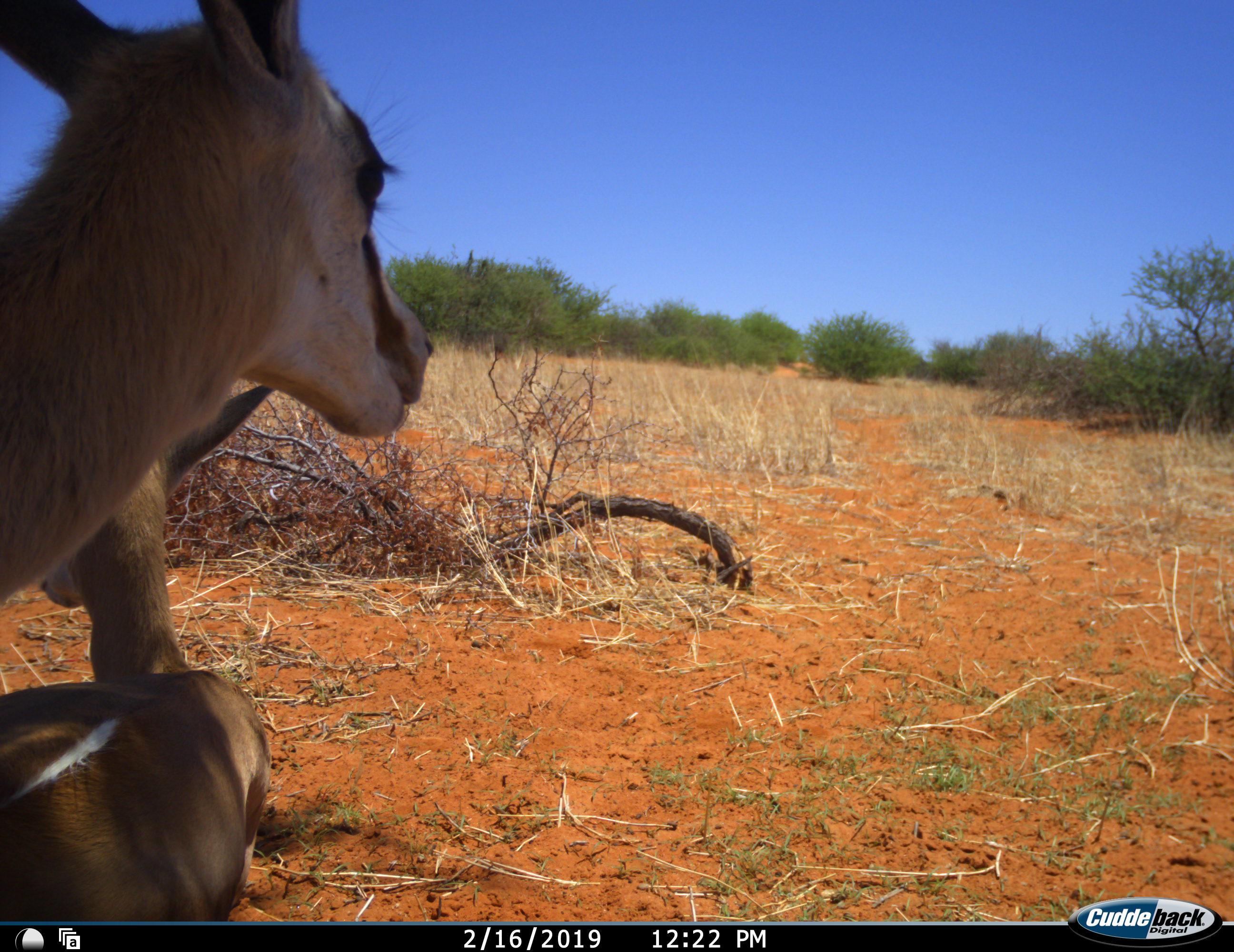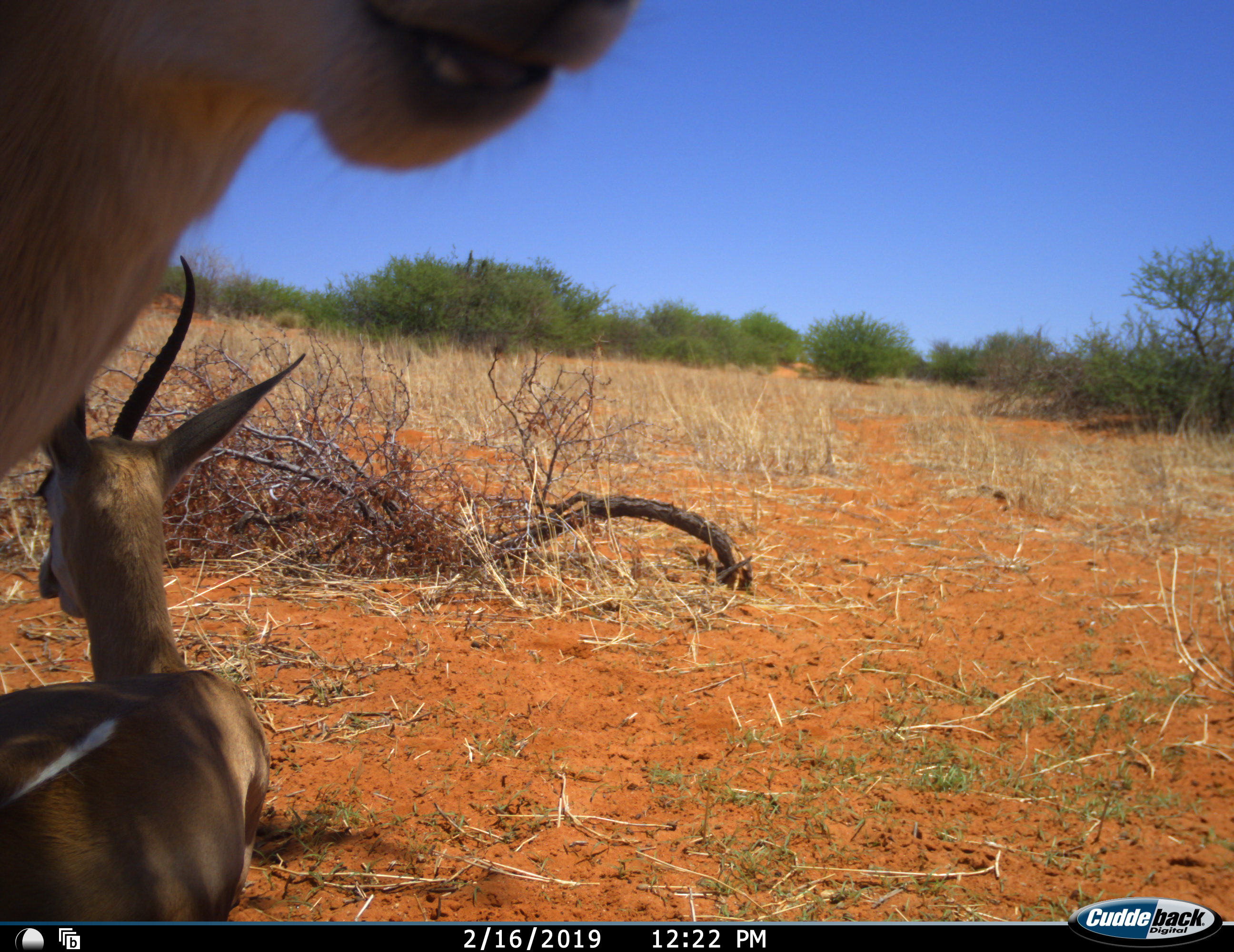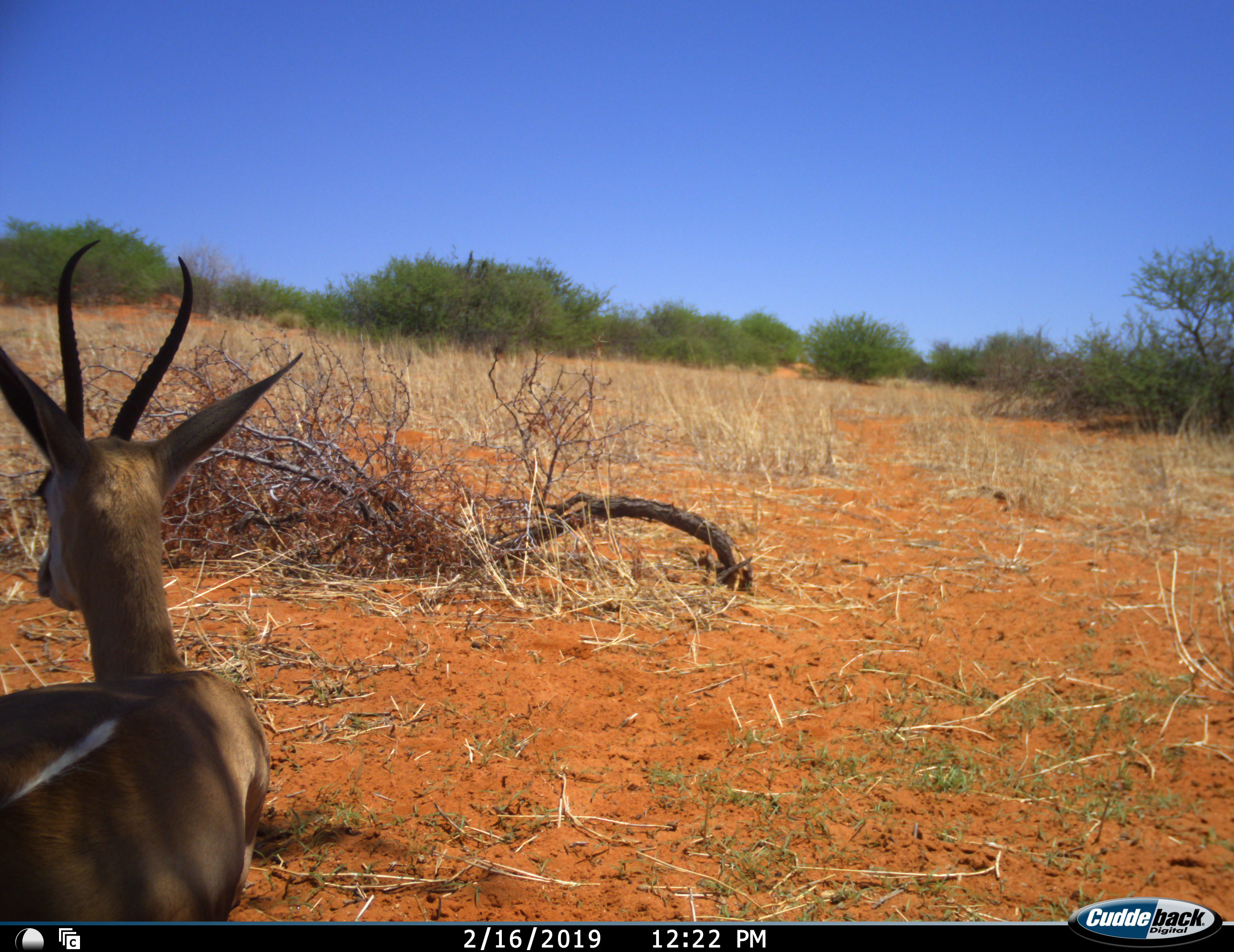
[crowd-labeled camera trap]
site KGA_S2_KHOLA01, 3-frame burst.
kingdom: Animalia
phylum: Chordata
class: Mammalia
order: Artiodactyla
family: Bovidae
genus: Antidorcas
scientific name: Antidorcas marsupialis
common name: springbok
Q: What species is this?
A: Springbok (Antidorcas marsupialis).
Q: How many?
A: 2.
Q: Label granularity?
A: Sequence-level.